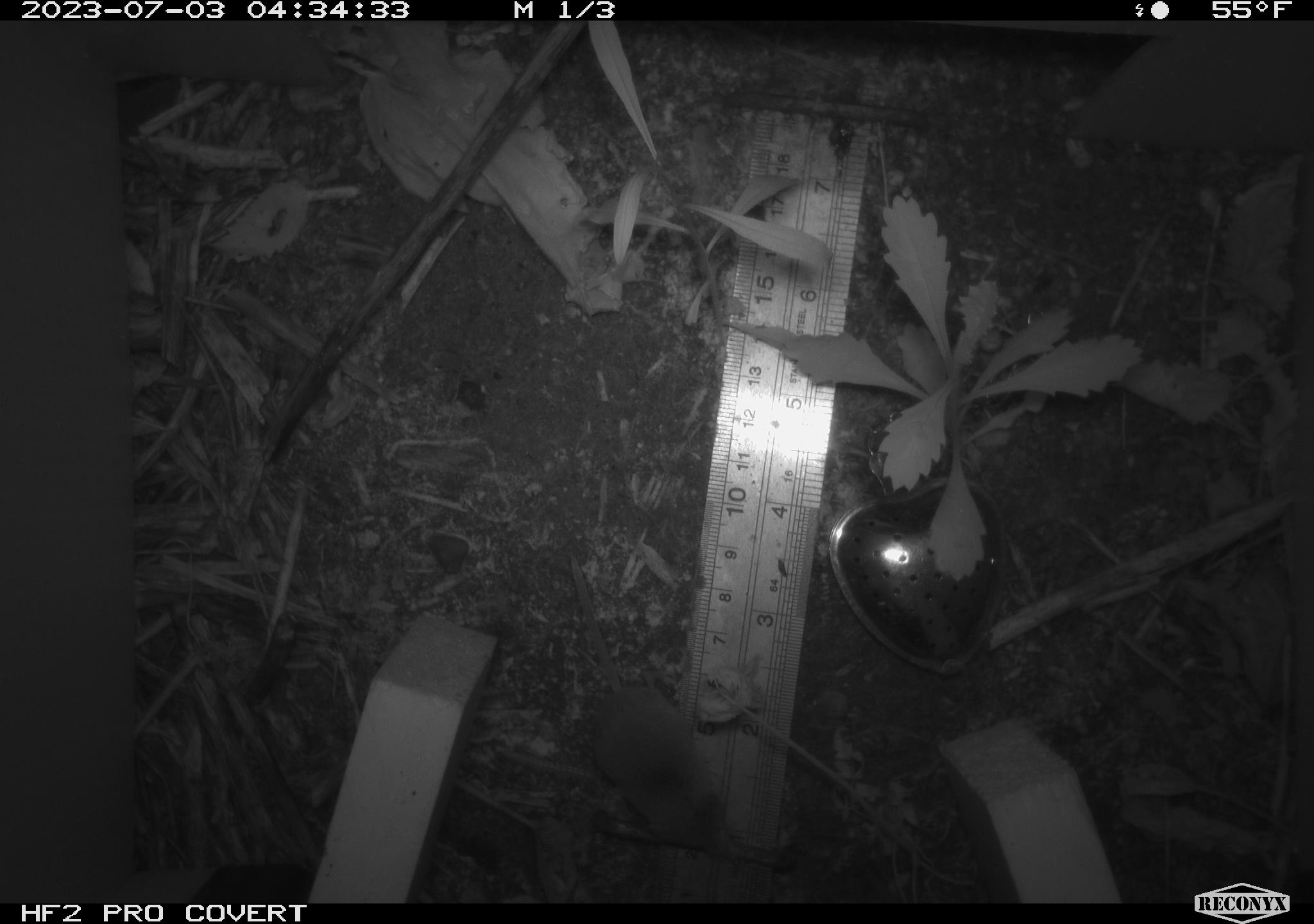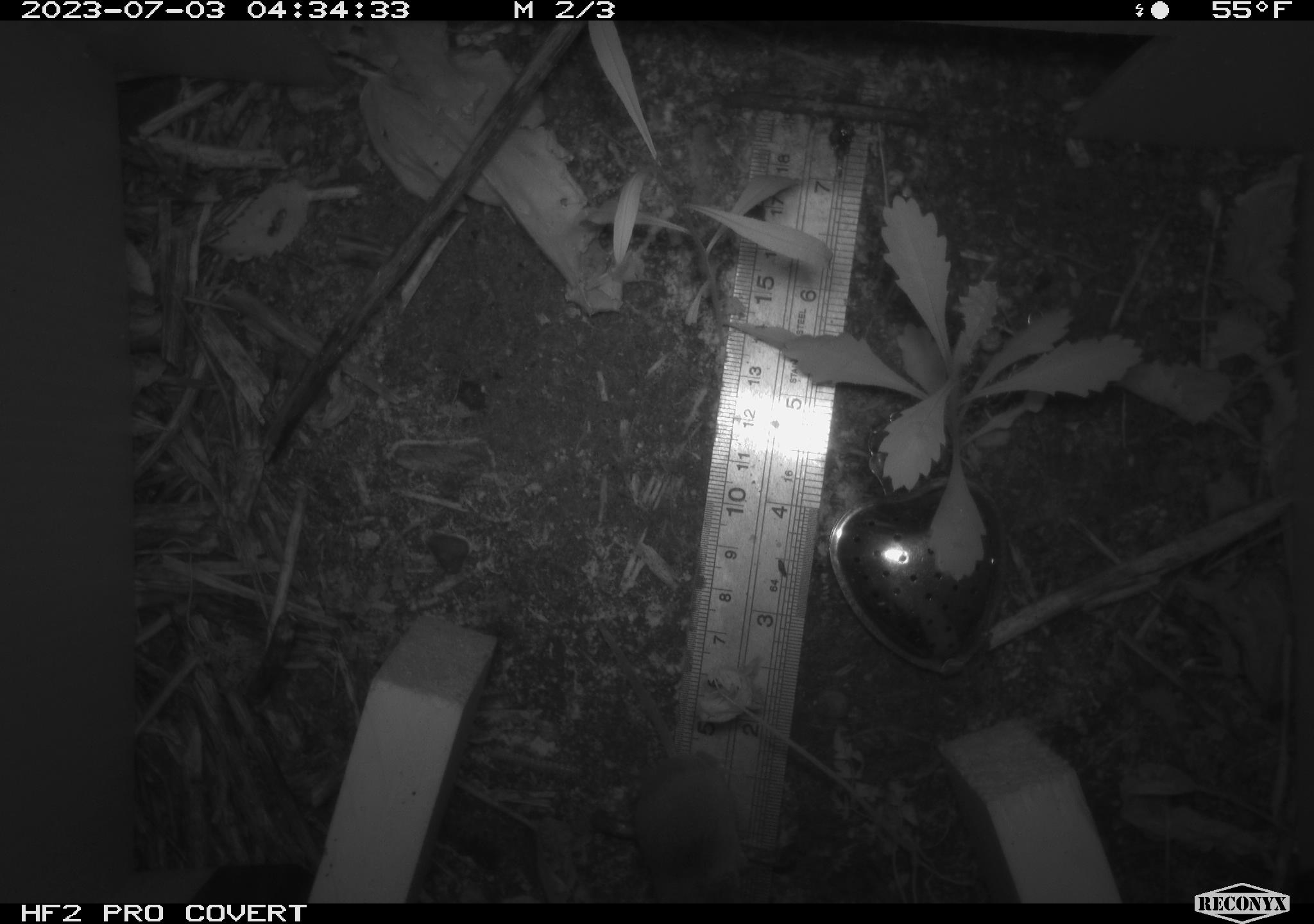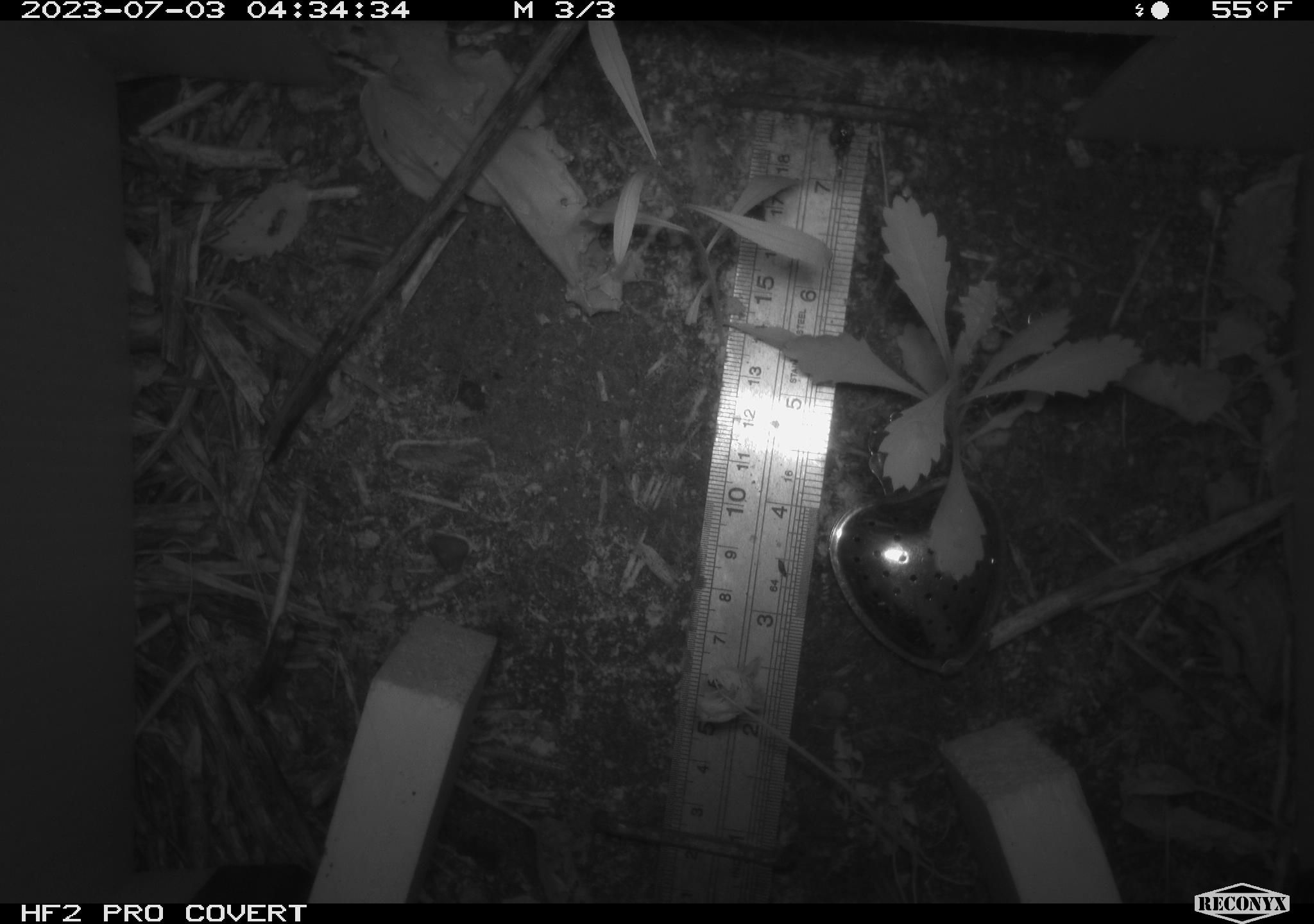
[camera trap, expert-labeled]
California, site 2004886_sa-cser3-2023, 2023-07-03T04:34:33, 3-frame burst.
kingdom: Animalia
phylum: Chordata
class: Mammalia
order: Eulipotyphla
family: Soricidae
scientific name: Soricidae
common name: shrews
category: soricidae family